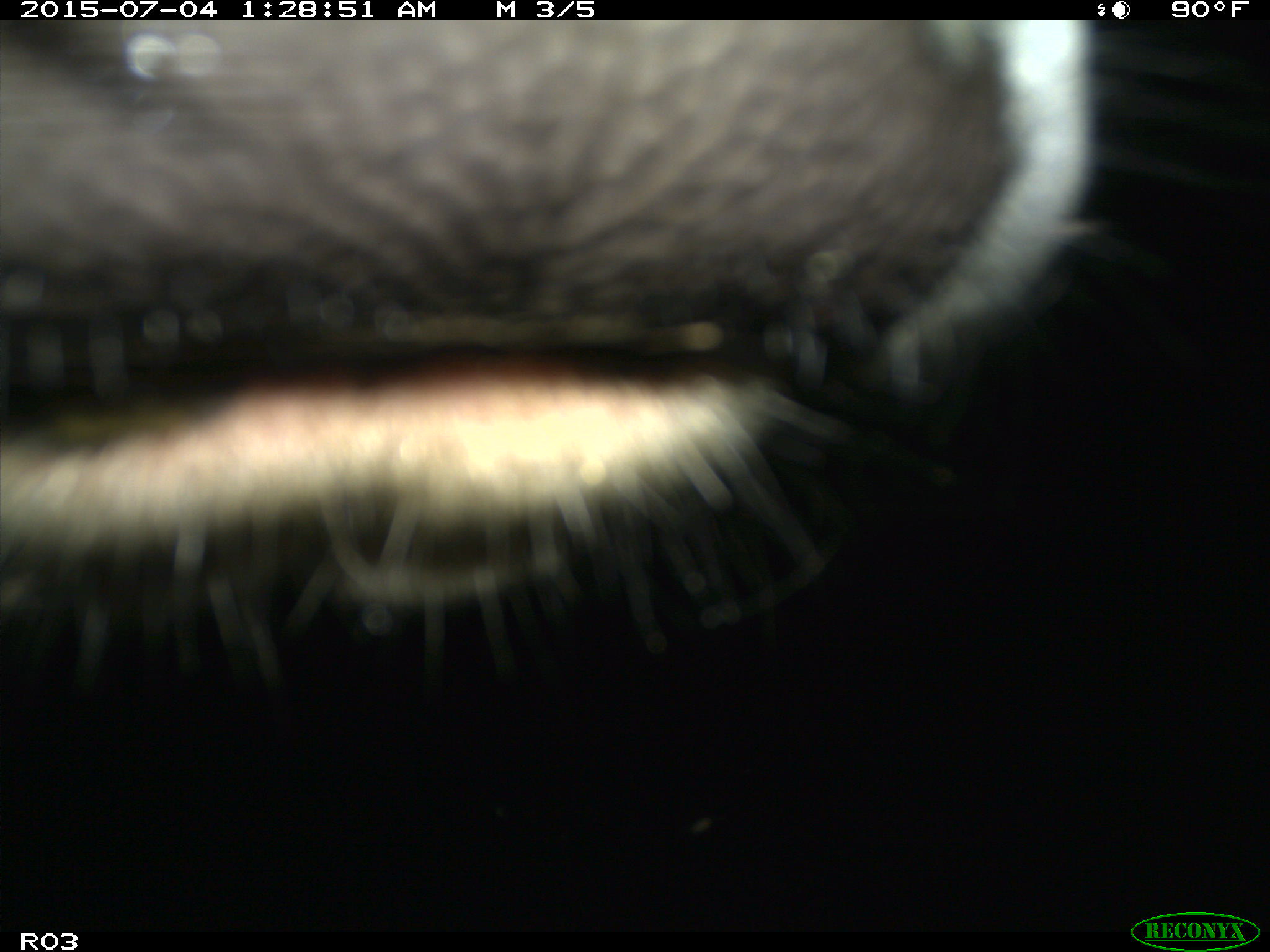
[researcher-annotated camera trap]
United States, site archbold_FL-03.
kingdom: Animalia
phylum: Chordata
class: Mammalia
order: Artiodactyla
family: Bovidae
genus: Bos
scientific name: Bos taurus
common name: domestic cow